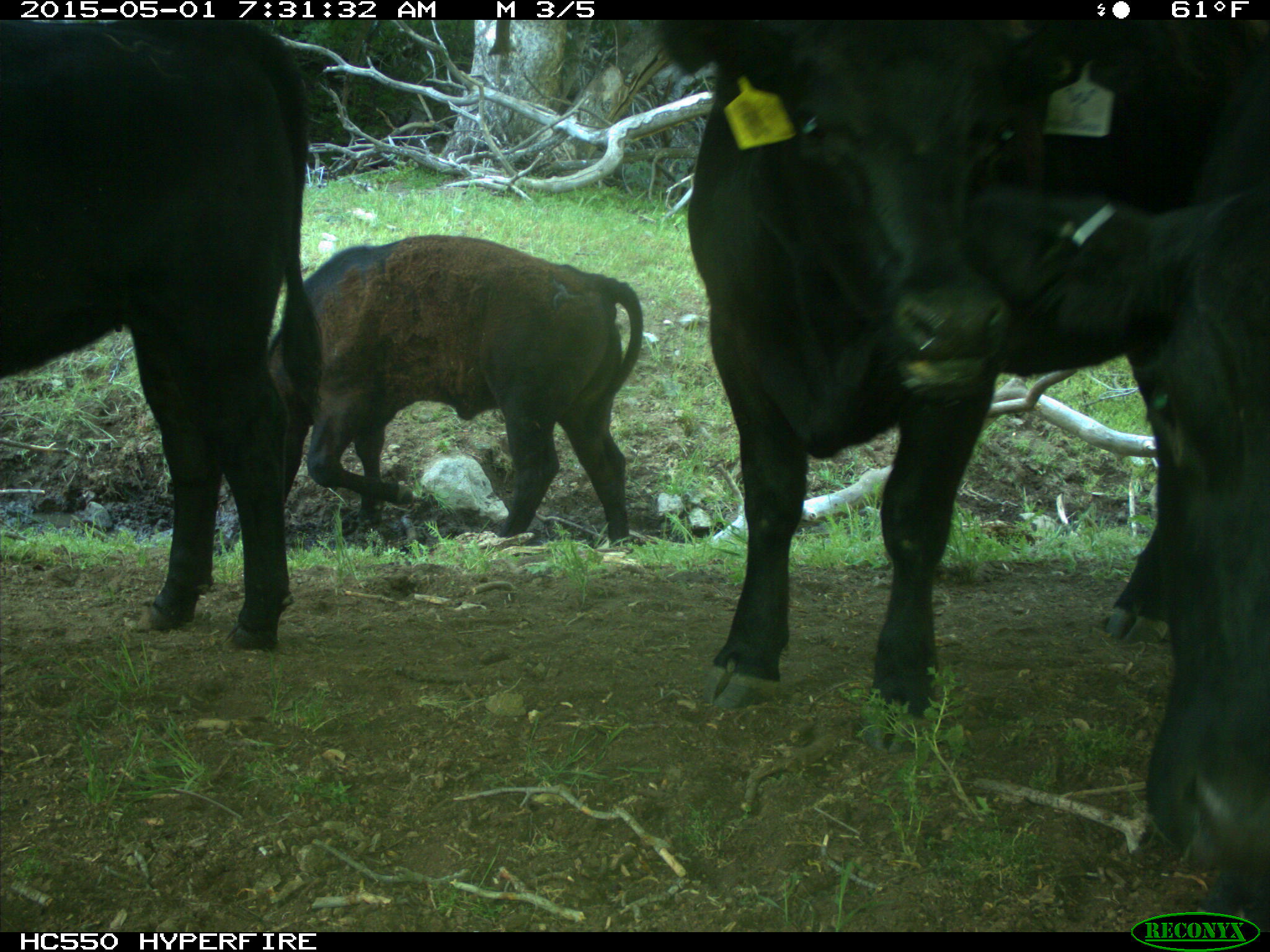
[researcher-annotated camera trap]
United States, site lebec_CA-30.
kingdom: Animalia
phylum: Chordata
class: Mammalia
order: Artiodactyla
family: Bovidae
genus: Bos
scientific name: Bos taurus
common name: domestic cow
Bos taurus (domestic cow).